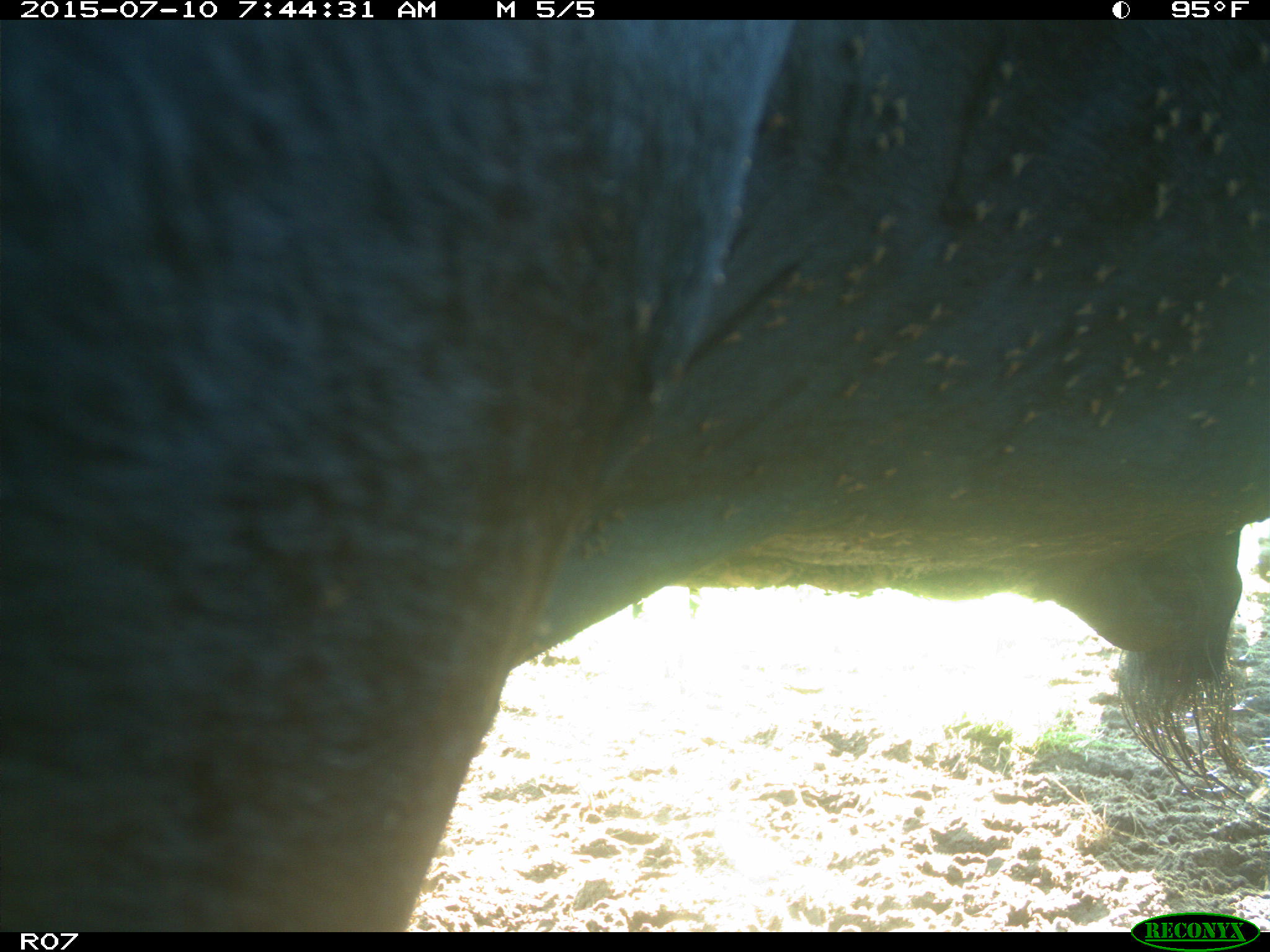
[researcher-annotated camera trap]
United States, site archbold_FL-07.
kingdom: Animalia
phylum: Chordata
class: Mammalia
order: Artiodactyla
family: Bovidae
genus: Bos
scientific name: Bos taurus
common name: domestic cow